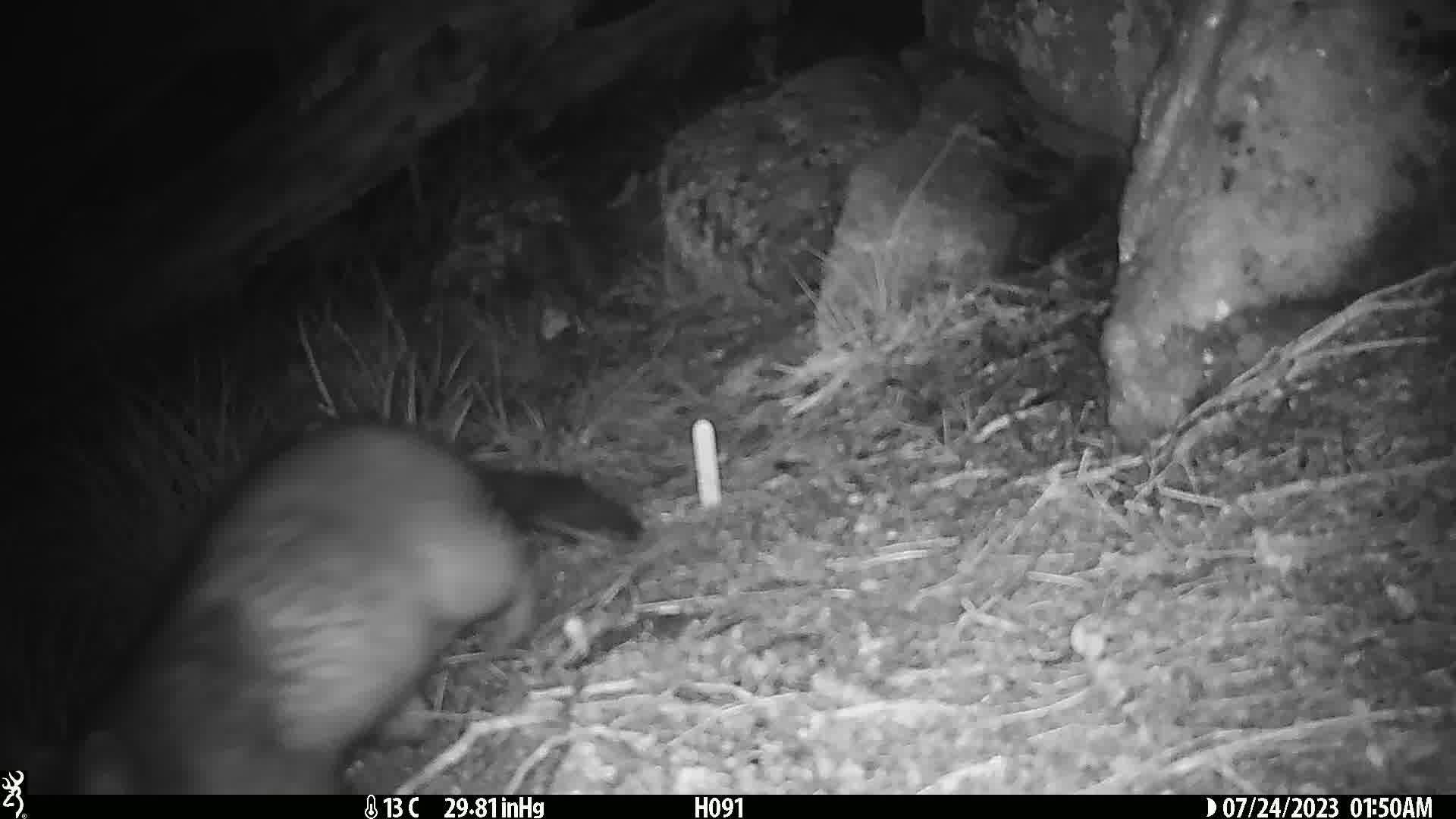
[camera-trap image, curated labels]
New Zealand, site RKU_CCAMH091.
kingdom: Animalia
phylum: Chordata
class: Mammalia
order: Diprotodontia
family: Phalangeridae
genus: Trichosurus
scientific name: Trichosurus vulpecula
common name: common brushtail possum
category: possum